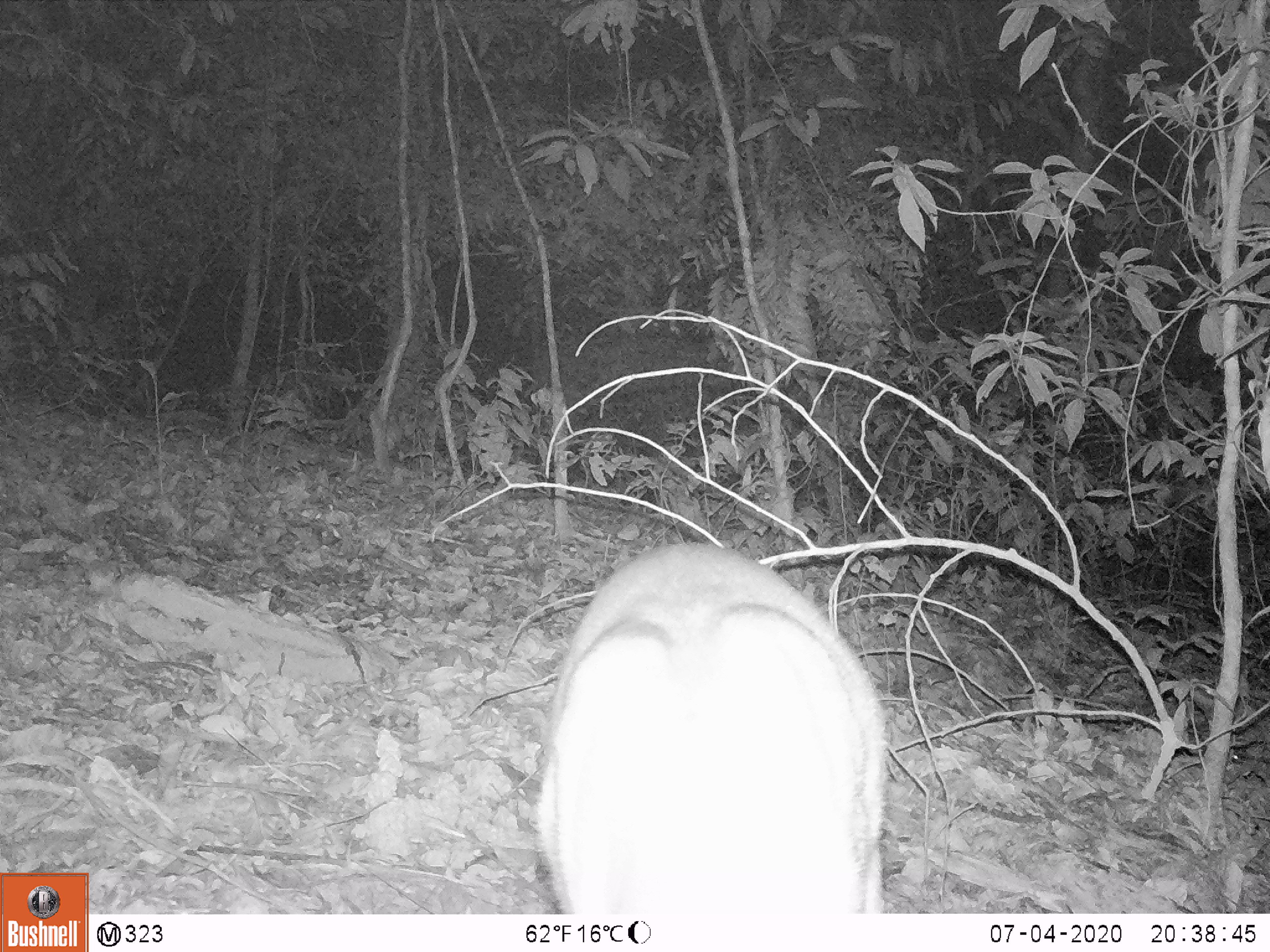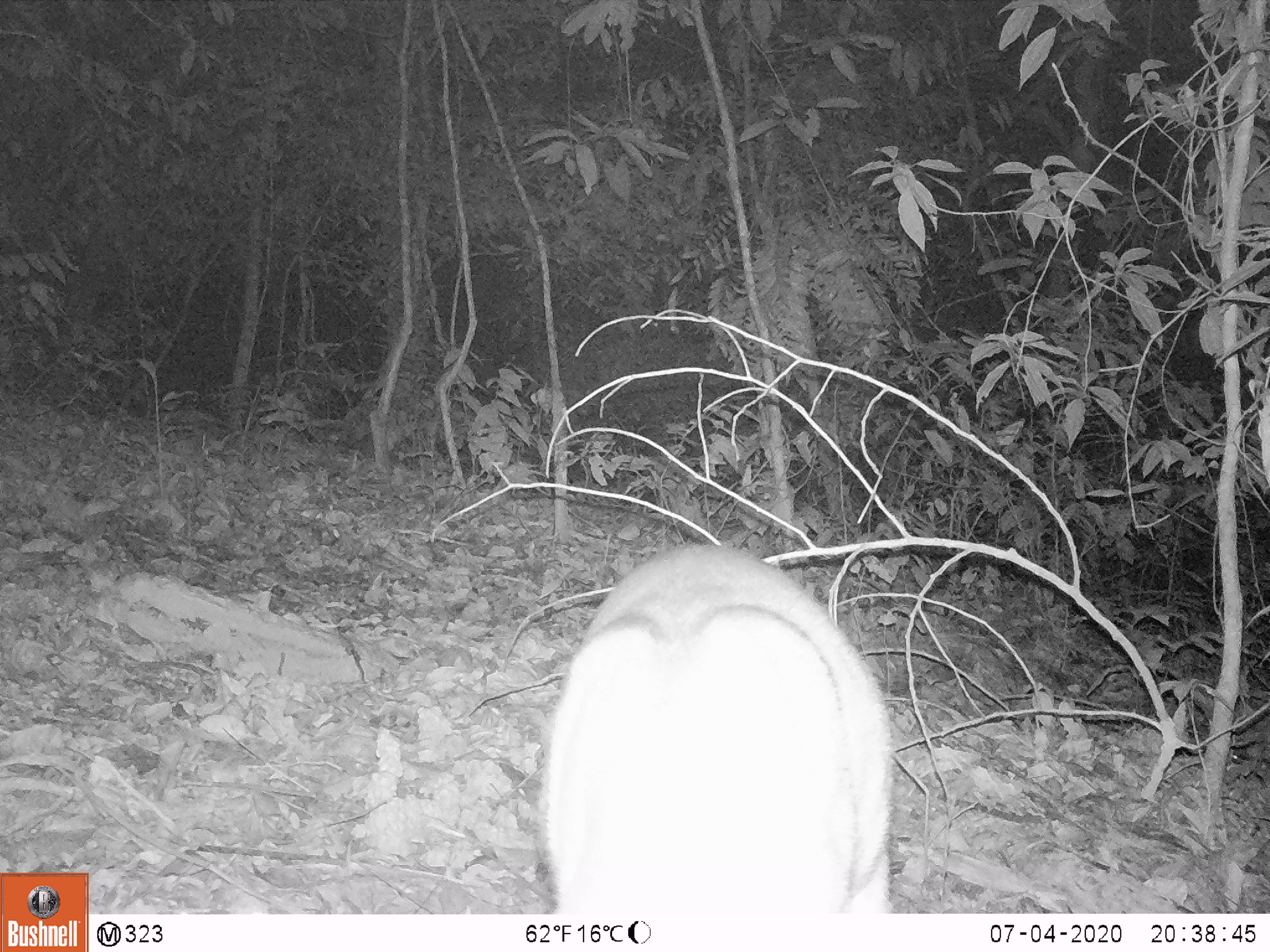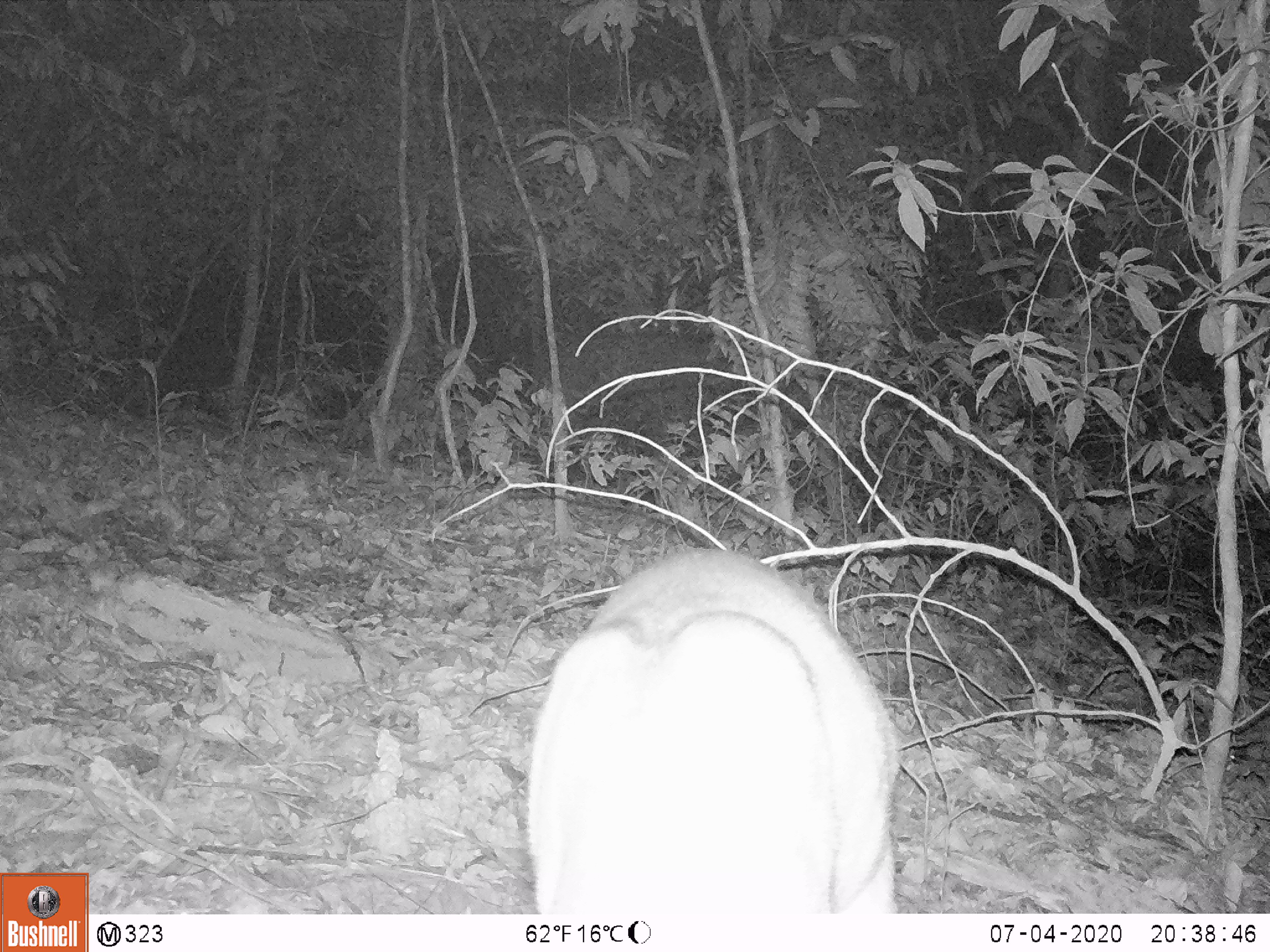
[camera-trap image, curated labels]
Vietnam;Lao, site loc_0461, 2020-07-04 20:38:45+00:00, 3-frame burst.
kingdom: Animalia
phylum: Chordata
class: Mammalia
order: Artiodactyla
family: Cervidae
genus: Muntiacus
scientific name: Muntiacus rooseveltorum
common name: roosevelt's muntjac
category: roosevelts muntjac group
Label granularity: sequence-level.